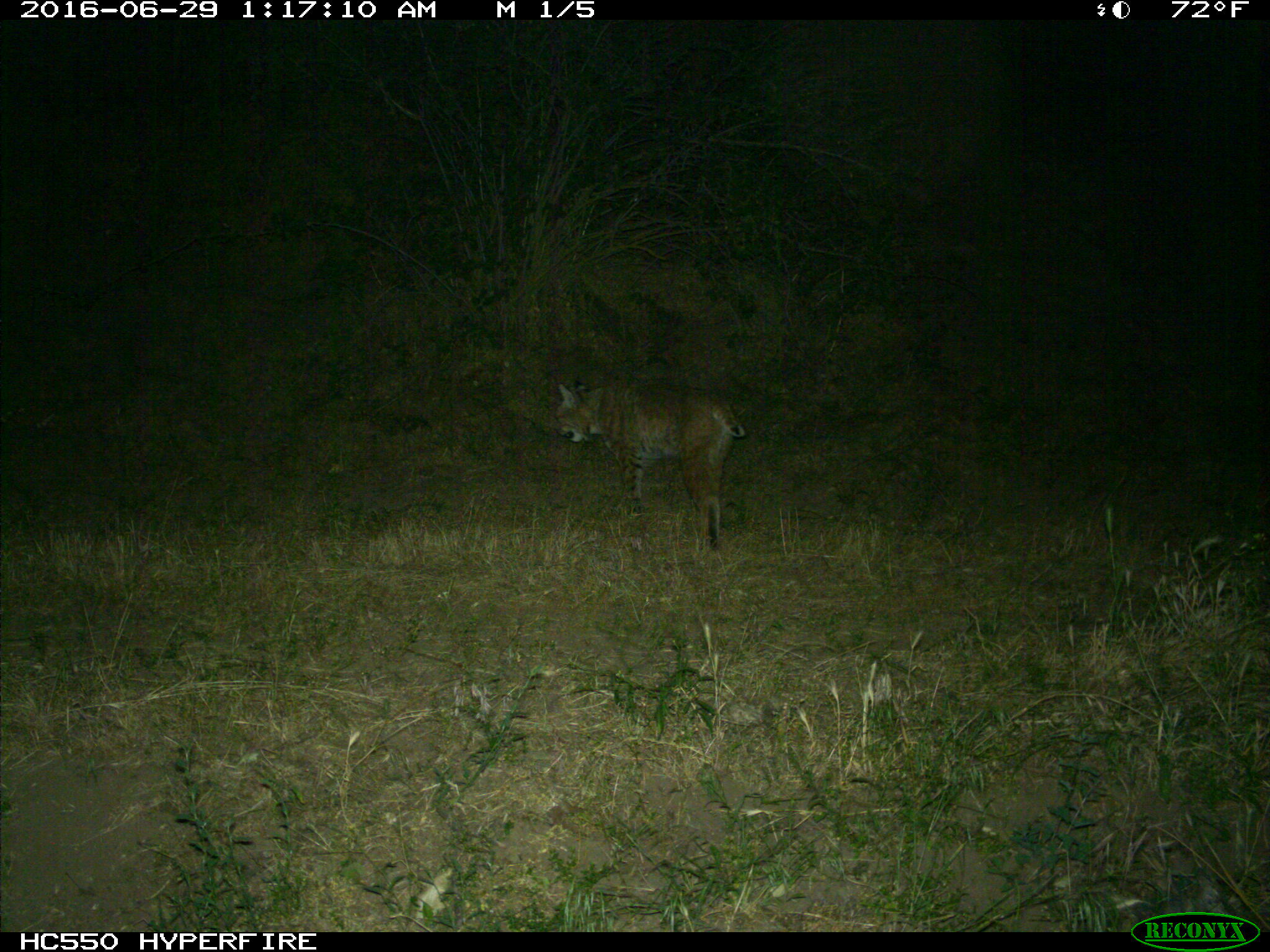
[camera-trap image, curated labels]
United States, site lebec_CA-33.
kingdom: Animalia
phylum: Chordata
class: Mammalia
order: Carnivora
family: Felidae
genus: Lynx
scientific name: Lynx rufus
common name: bobcat